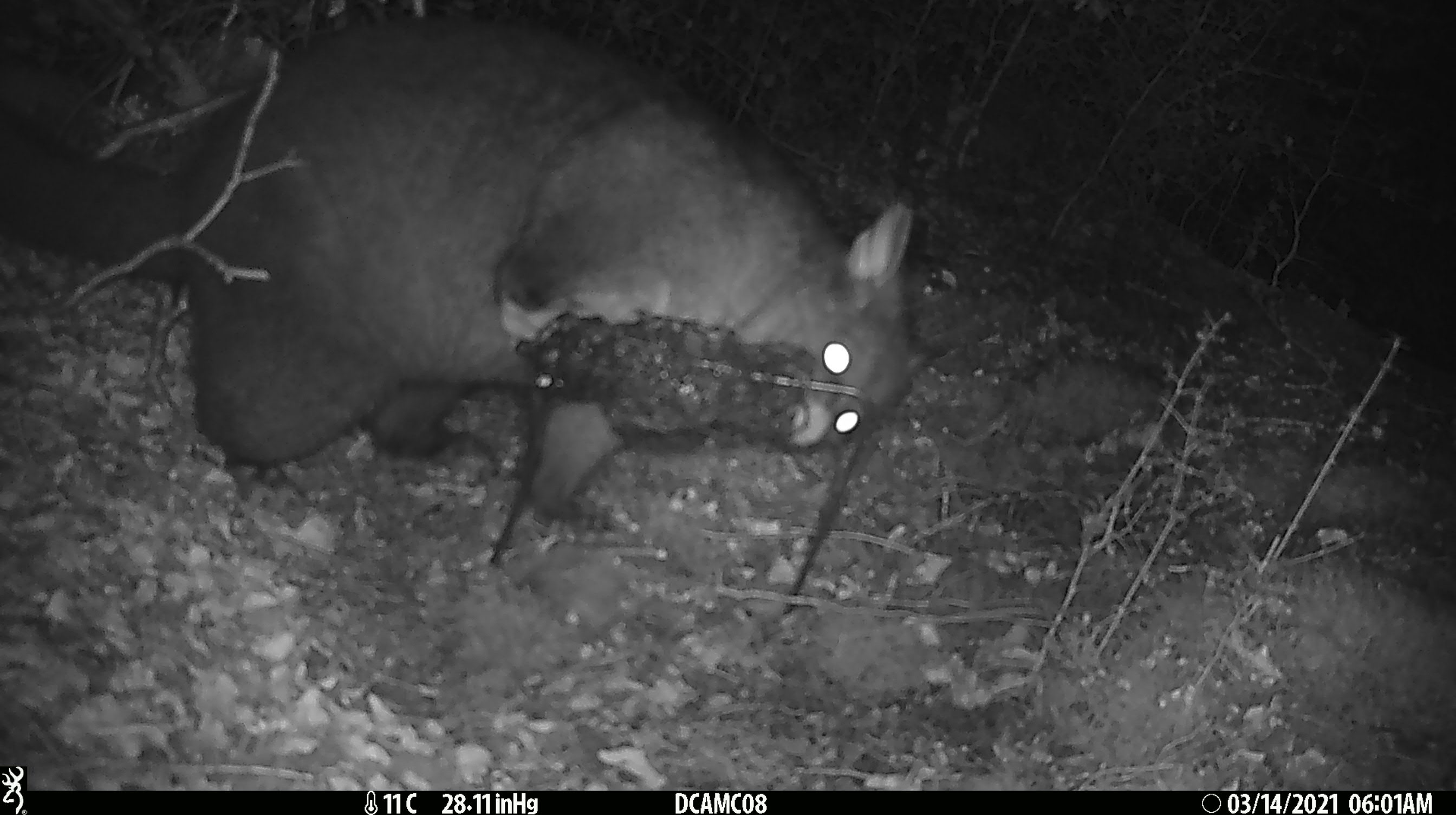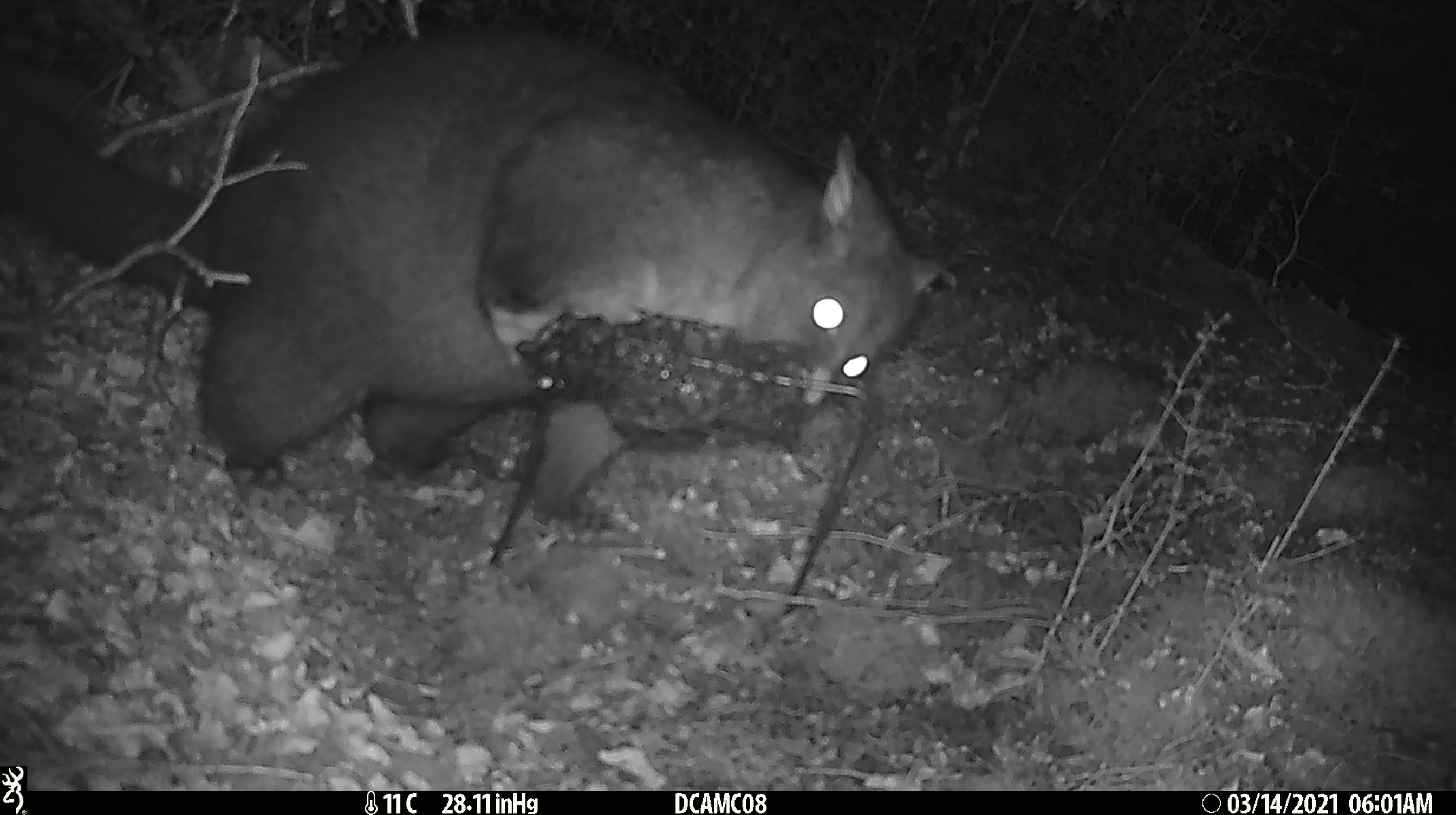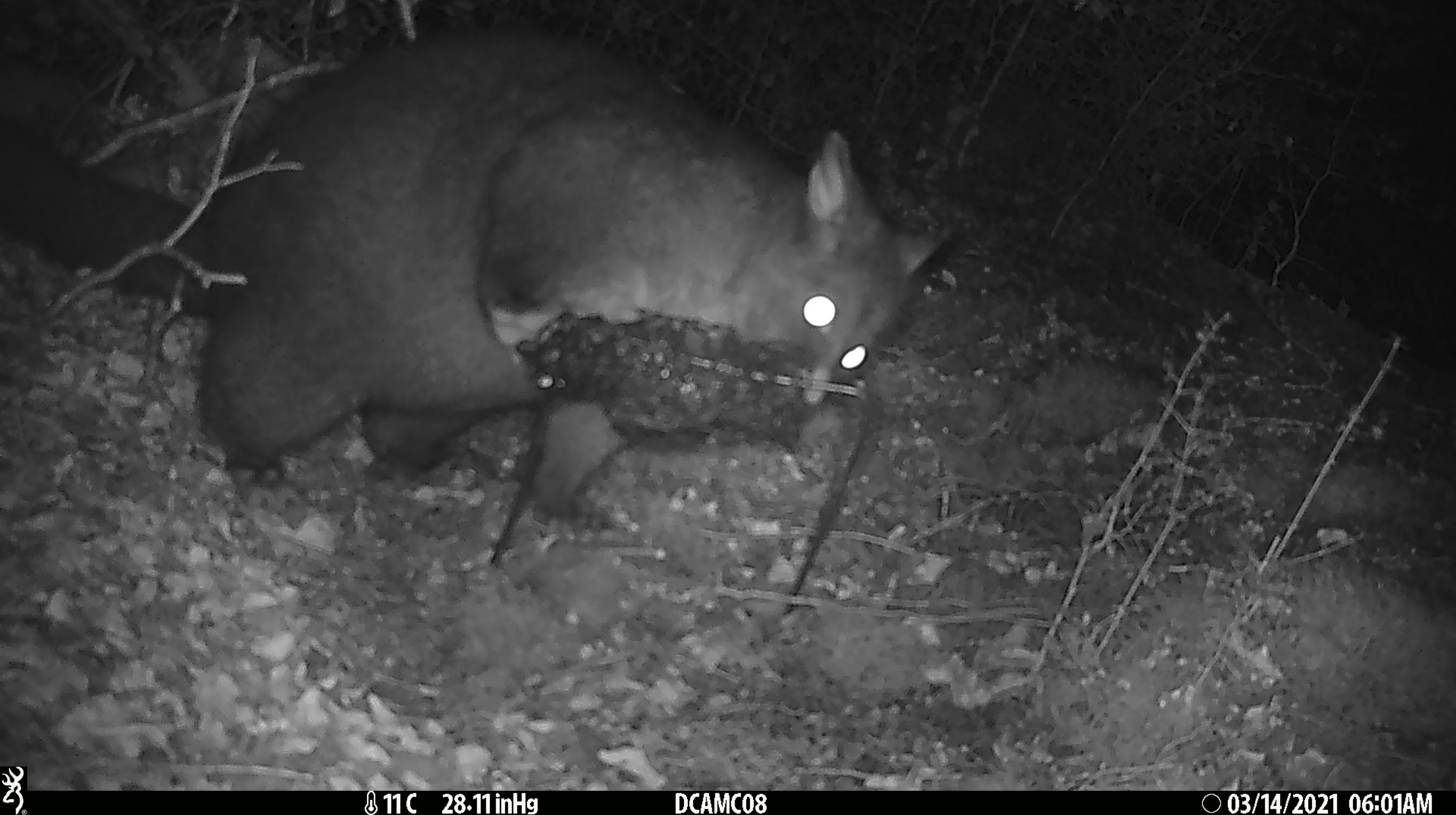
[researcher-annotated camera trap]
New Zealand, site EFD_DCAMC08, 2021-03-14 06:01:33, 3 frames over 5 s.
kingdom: Animalia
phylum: Chordata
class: Mammalia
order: Diprotodontia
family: Phalangeridae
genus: Trichosurus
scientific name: Trichosurus vulpecula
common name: common brushtail possum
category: possum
Possum (common brushtail possum) (Trichosurus vulpecula).